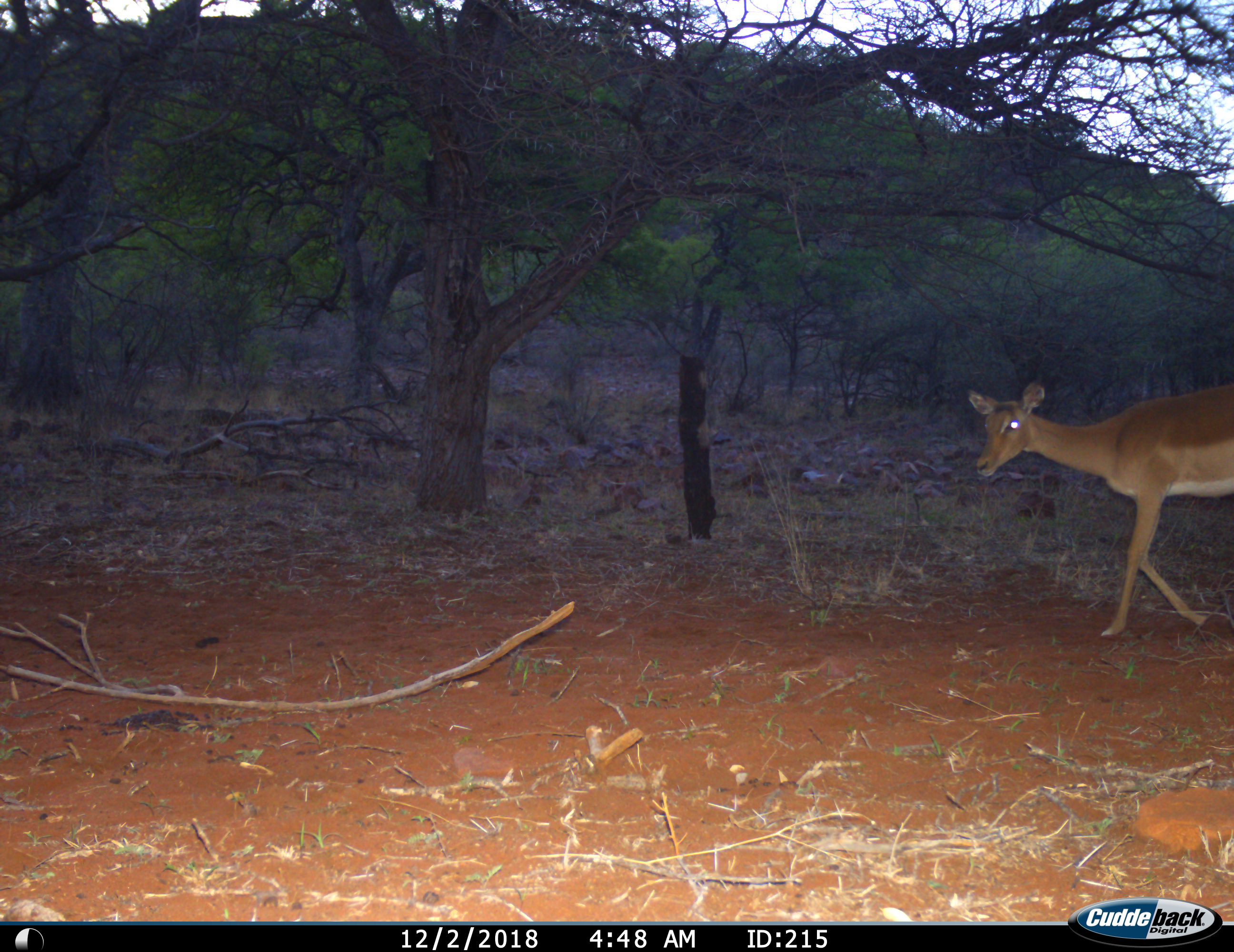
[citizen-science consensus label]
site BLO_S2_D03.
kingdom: Animalia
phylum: Chordata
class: Mammalia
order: Artiodactyla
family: Bovidae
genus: Aepyceros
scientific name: Aepyceros melampus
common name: impala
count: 1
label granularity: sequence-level